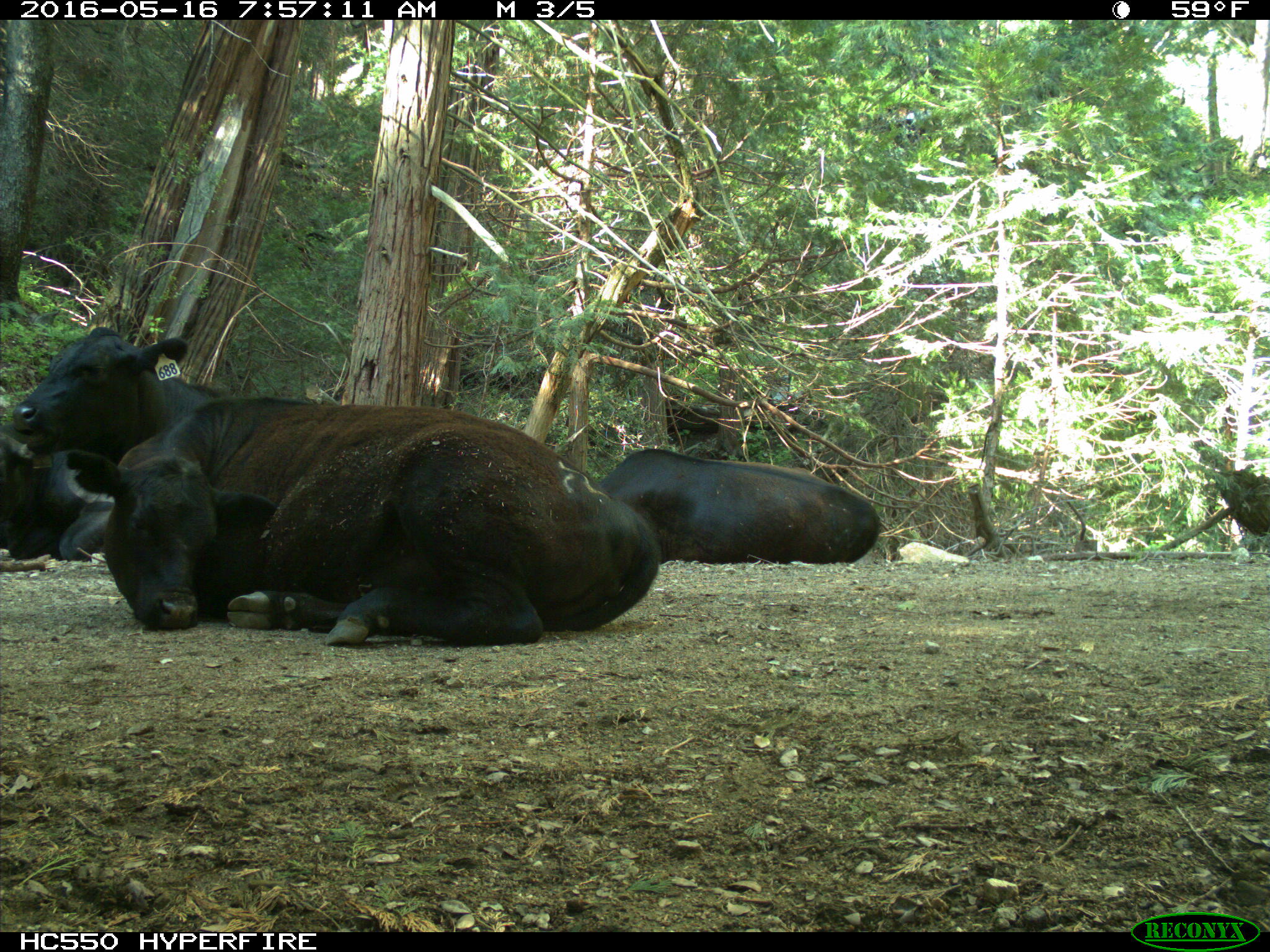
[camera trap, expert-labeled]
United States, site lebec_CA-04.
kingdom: Animalia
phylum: Chordata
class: Mammalia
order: Artiodactyla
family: Bovidae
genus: Bos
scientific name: Bos taurus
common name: domestic cow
Bos taurus (domestic cow).